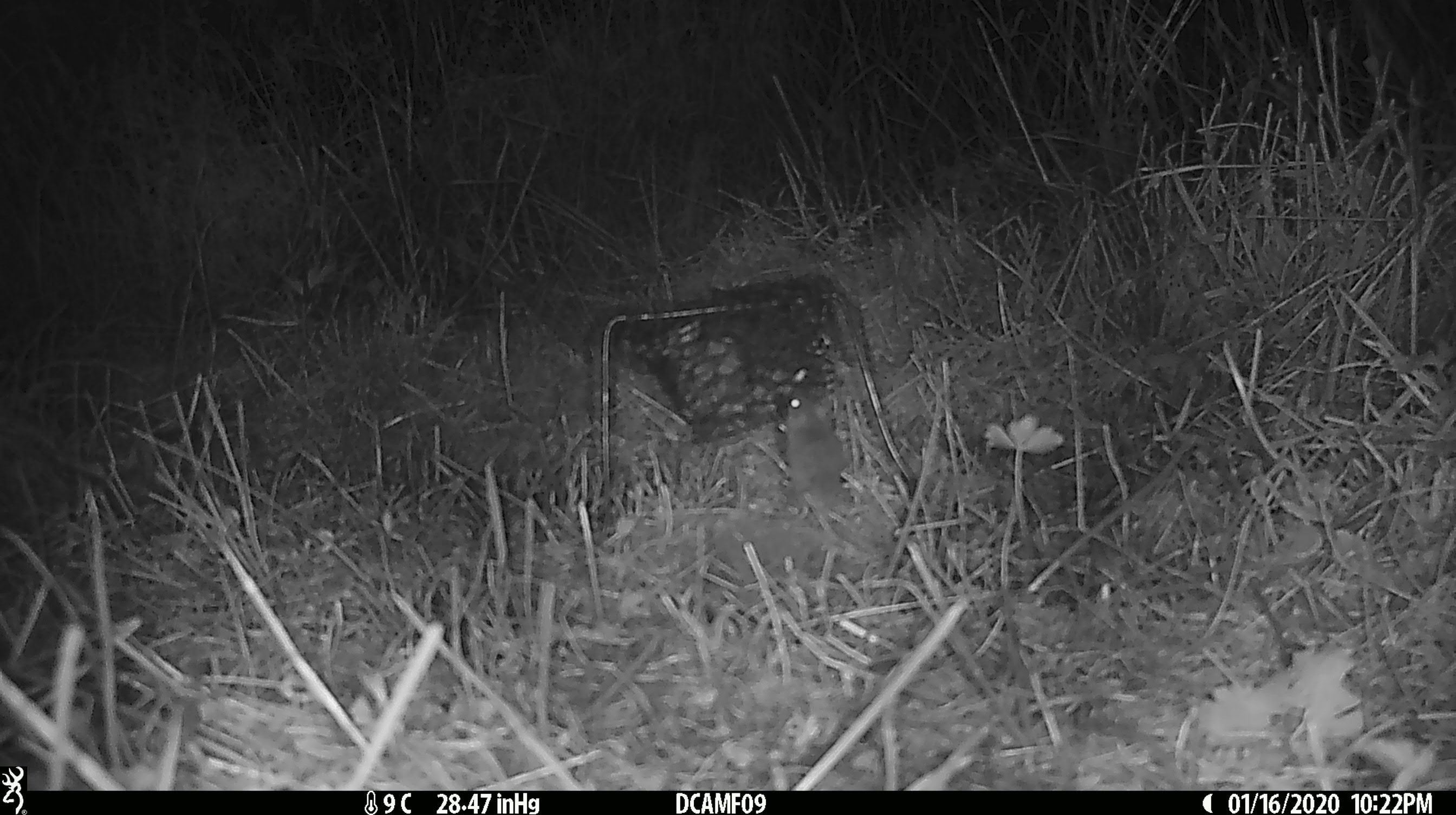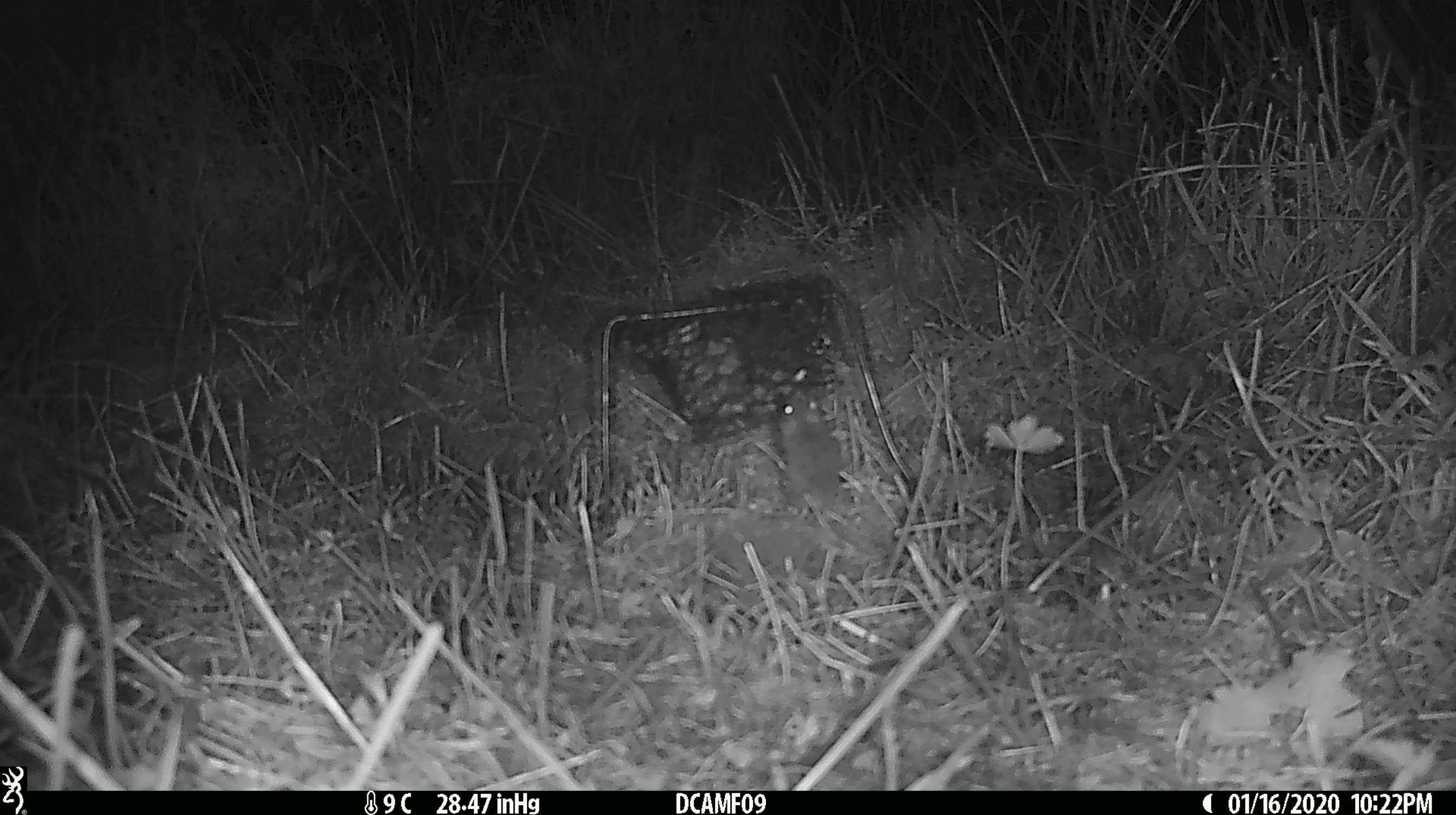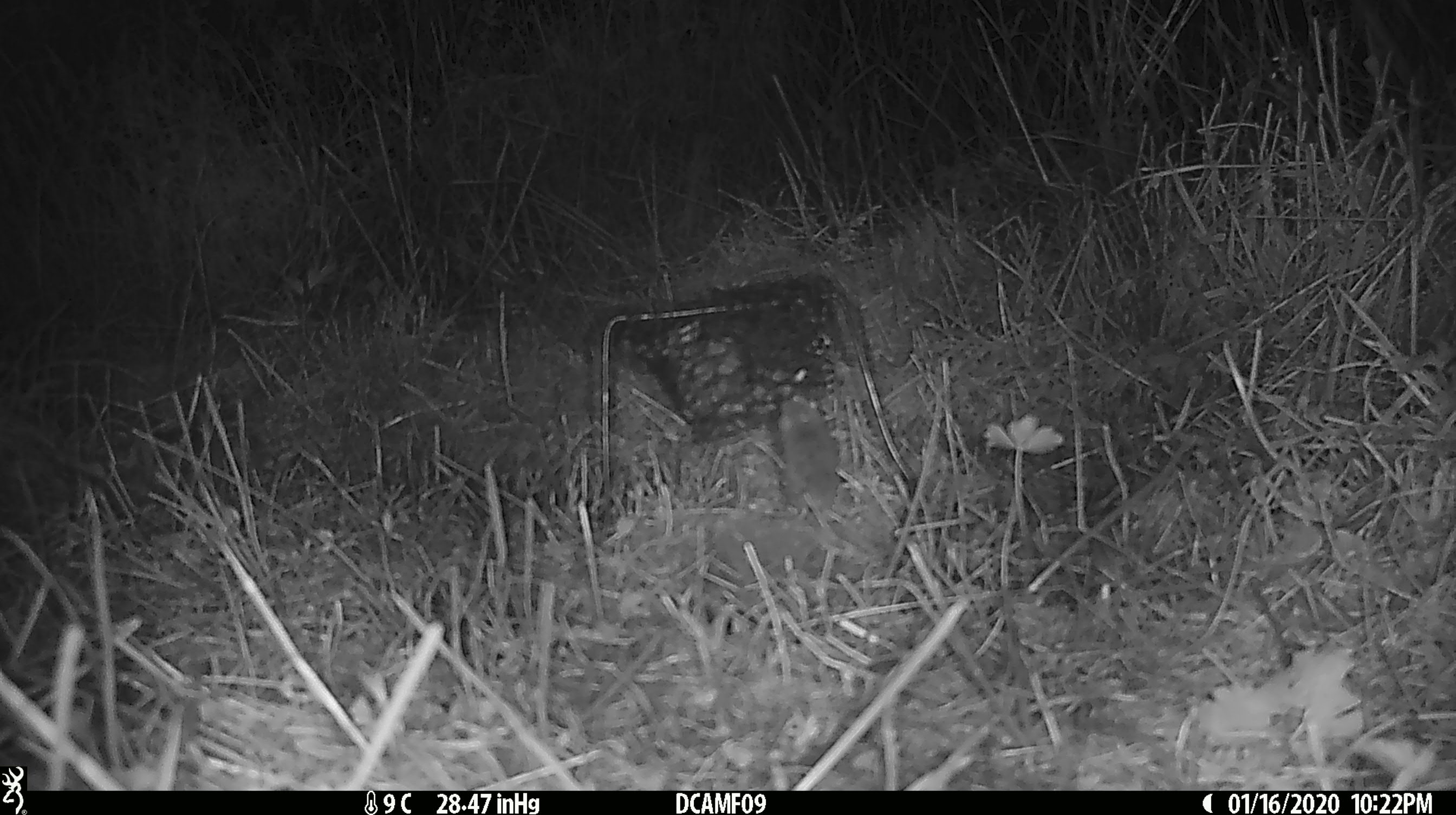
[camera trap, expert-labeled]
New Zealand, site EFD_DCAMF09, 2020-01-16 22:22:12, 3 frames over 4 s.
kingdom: Animalia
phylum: Chordata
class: Mammalia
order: Rodentia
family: Muridae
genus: Mus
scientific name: Mus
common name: mouse